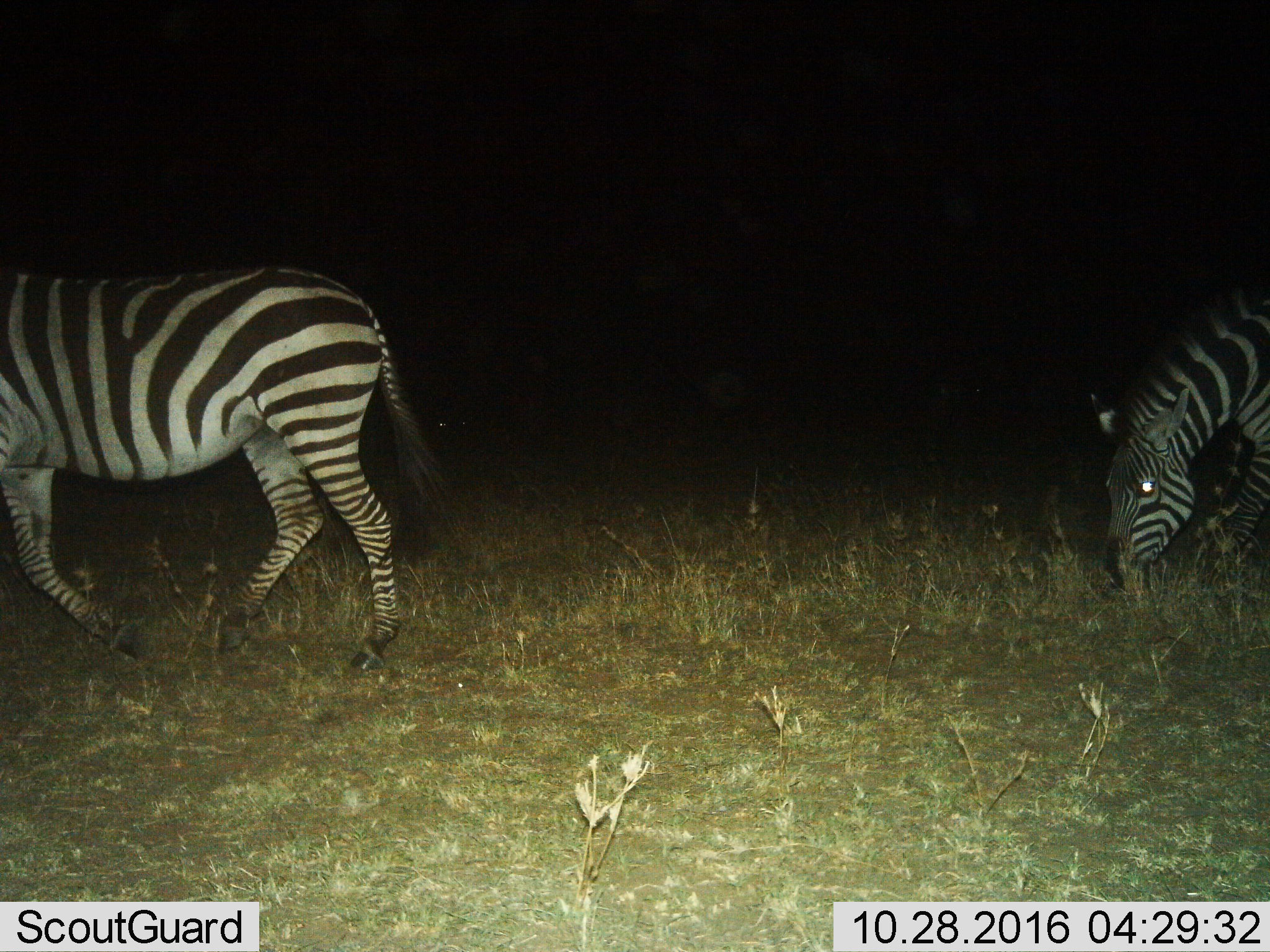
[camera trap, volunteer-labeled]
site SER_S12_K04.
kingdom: Animalia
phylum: Chordata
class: Mammalia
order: Perissodactyla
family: Equidae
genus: Equus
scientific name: Equus quagga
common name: plains zebra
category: zebraplains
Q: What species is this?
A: Zebraplains (plains zebra) (Equus quagga).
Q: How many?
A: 2.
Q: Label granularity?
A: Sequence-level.